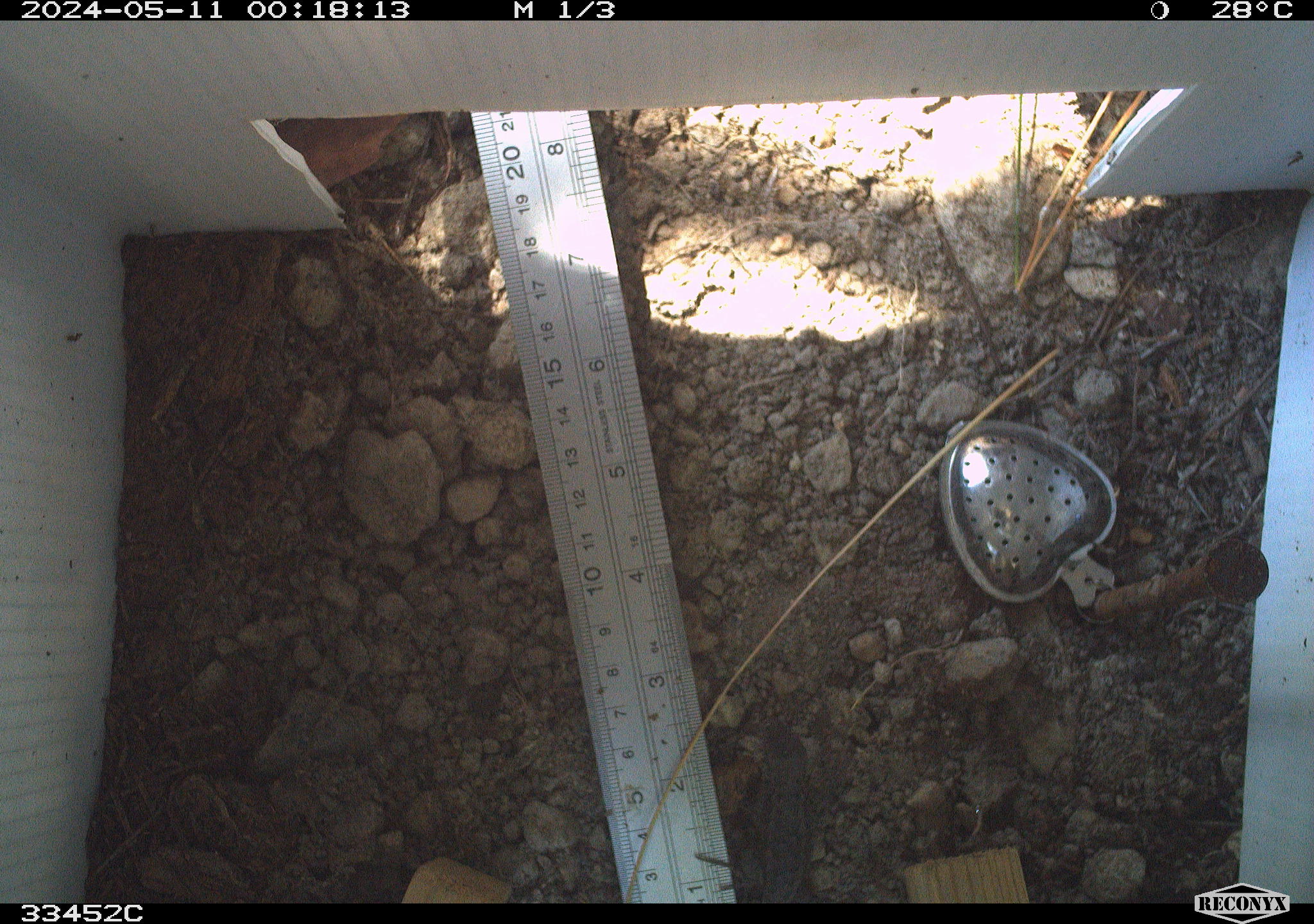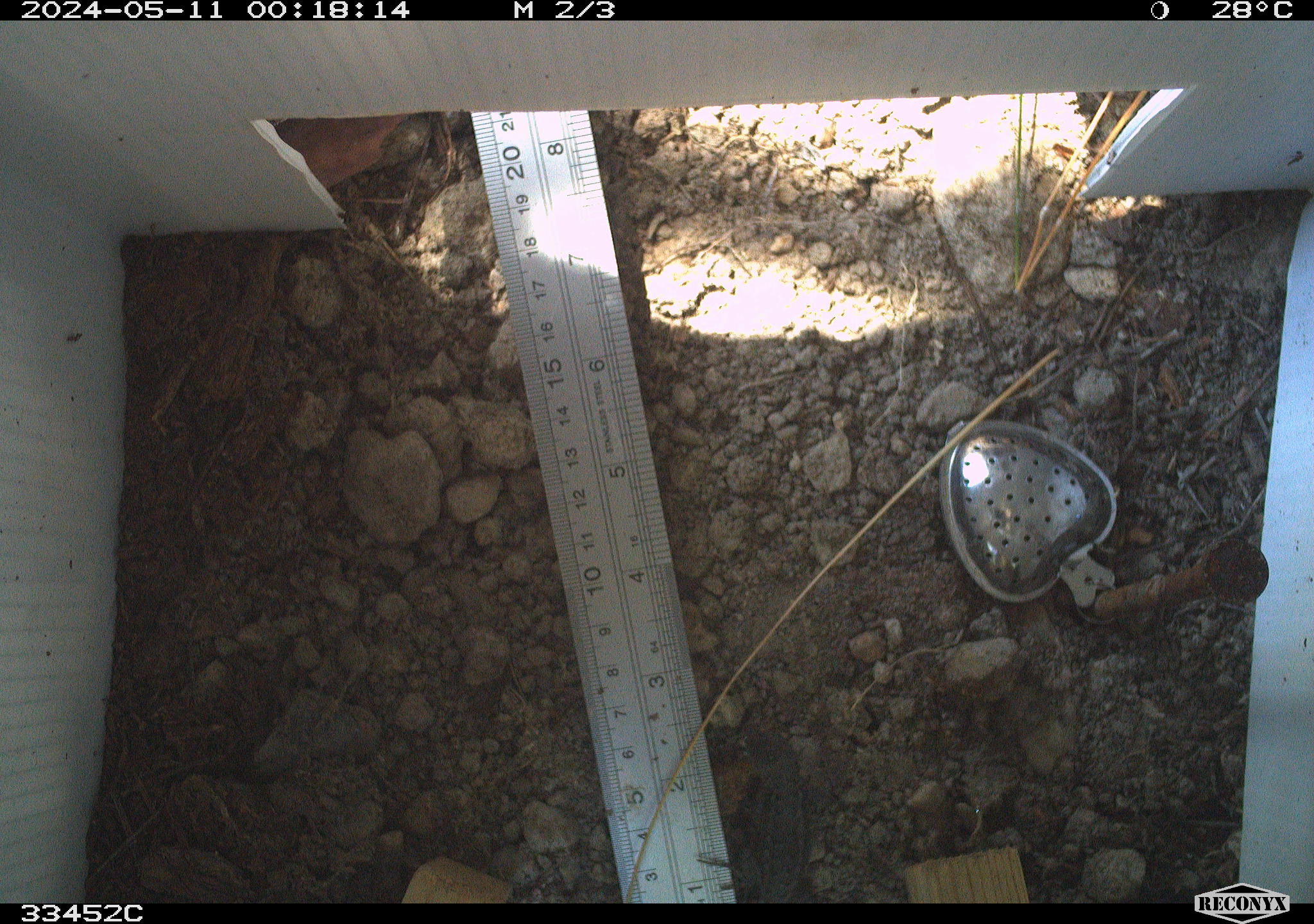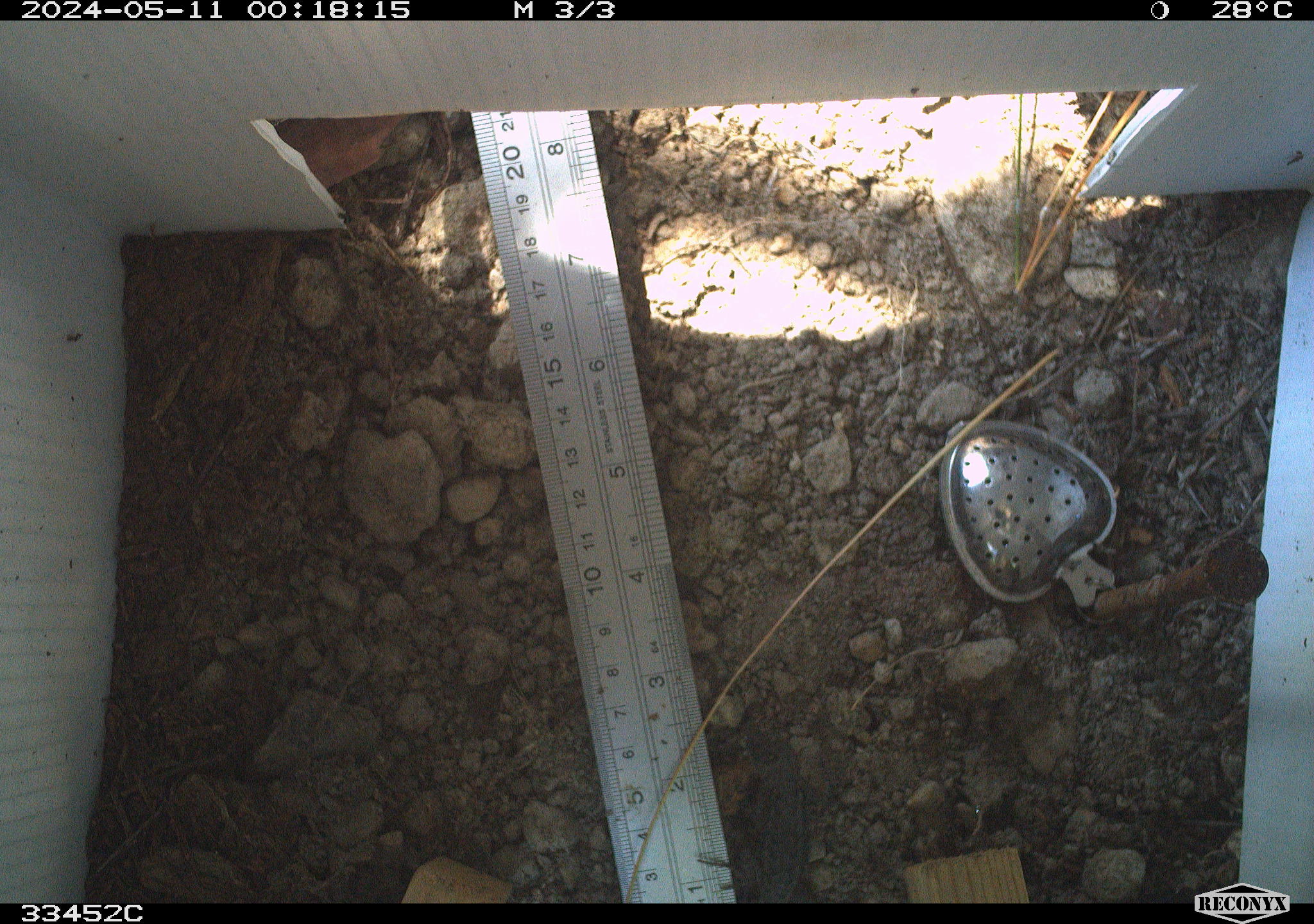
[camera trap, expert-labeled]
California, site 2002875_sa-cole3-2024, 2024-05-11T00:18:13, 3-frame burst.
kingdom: Animalia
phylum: Chordata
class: Reptilia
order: Squamata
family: Phrynosomatidae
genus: Sceloporus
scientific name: Sceloporus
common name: spiny lizards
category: sceloporus species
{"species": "sceloporus species (spiny lizards) (Sceloporus)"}